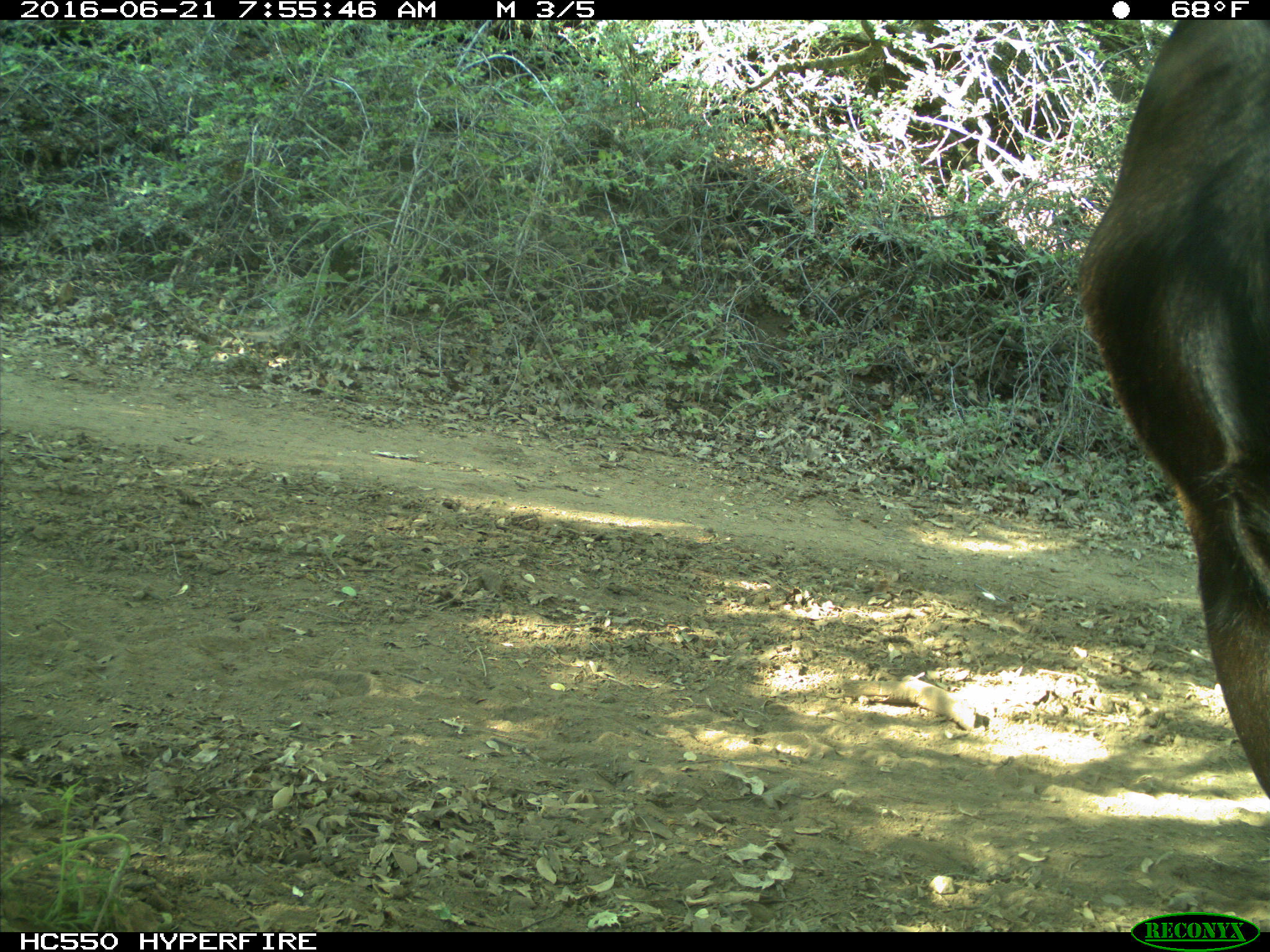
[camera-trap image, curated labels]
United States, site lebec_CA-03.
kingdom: Animalia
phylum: Chordata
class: Mammalia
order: Artiodactyla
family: Bovidae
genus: Bos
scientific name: Bos taurus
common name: domestic cow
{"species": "Bos taurus (domestic cow)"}